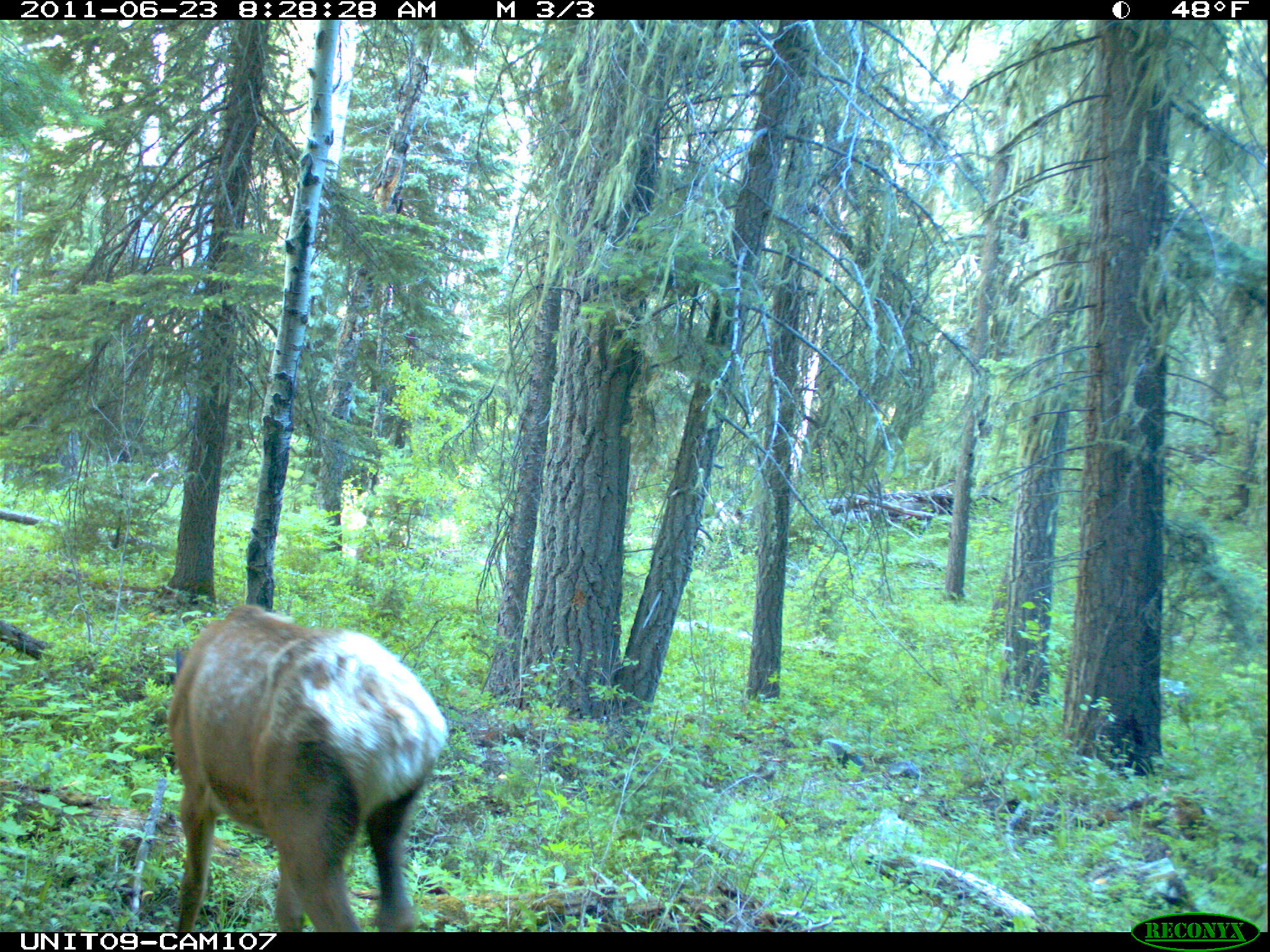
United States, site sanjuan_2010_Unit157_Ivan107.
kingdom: Animalia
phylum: Chordata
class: Mammalia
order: Artiodactyla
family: Cervidae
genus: Cervus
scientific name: Cervus elaphus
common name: red deer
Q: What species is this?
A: Cervus elaphus (red deer).